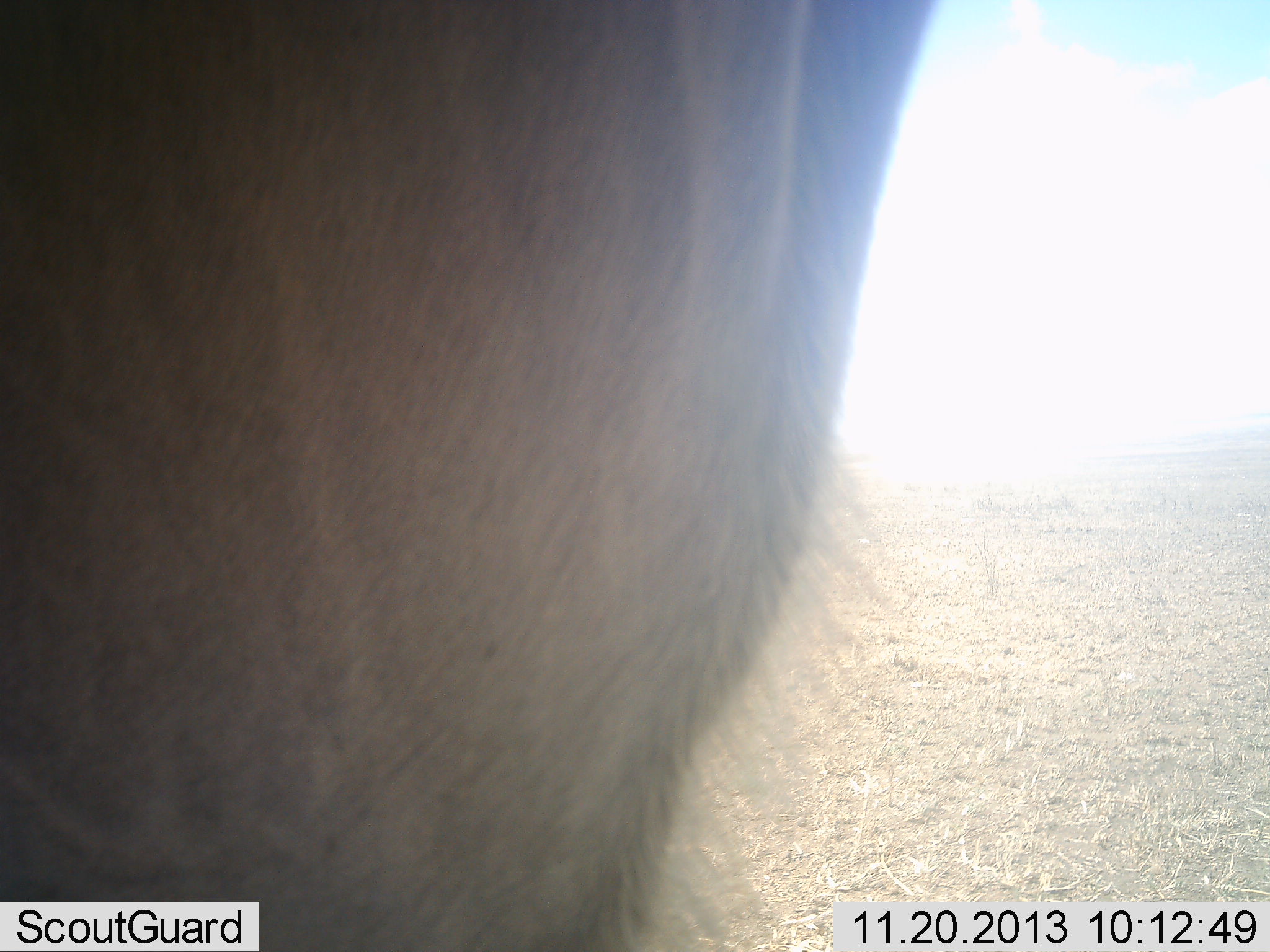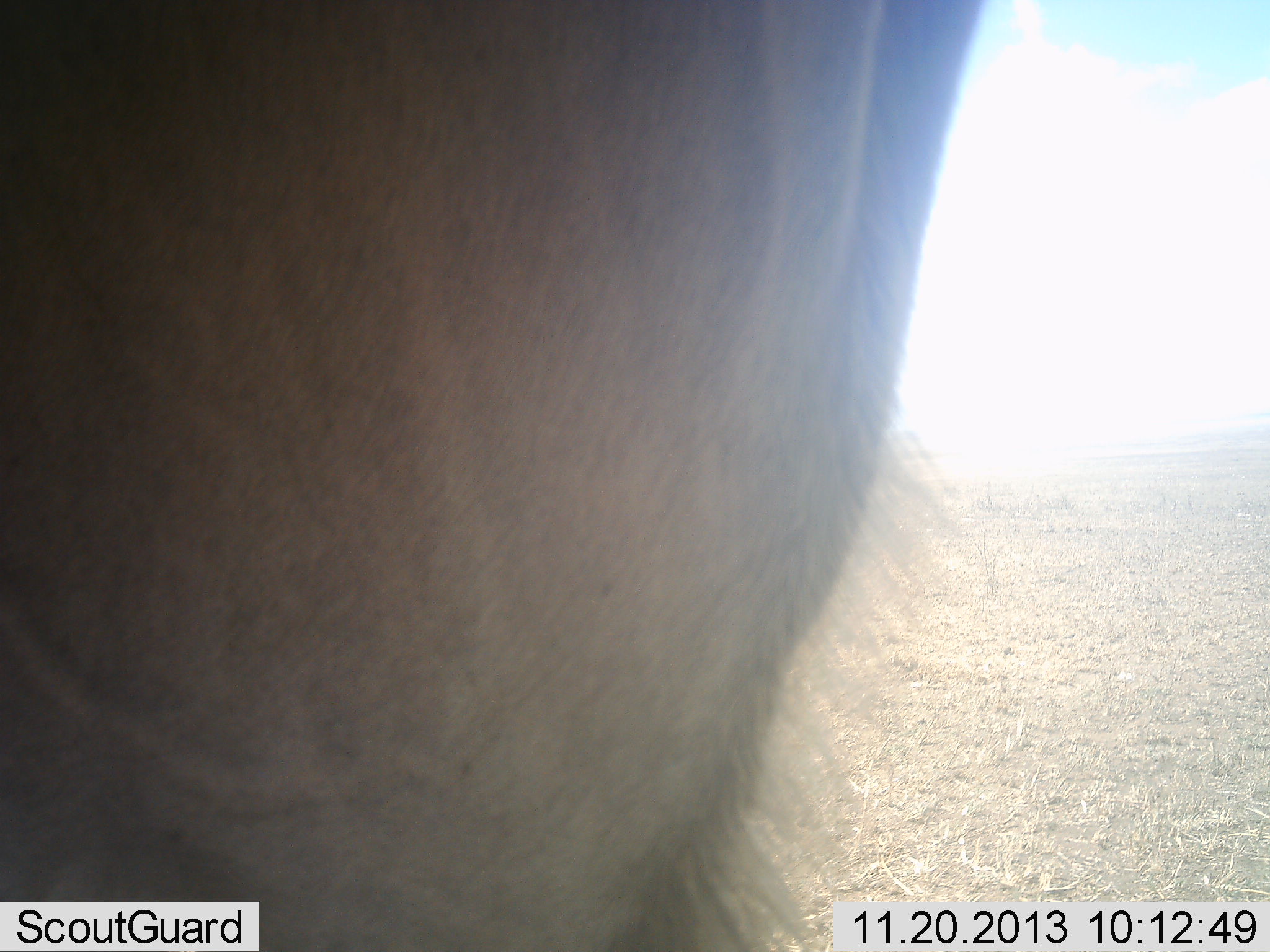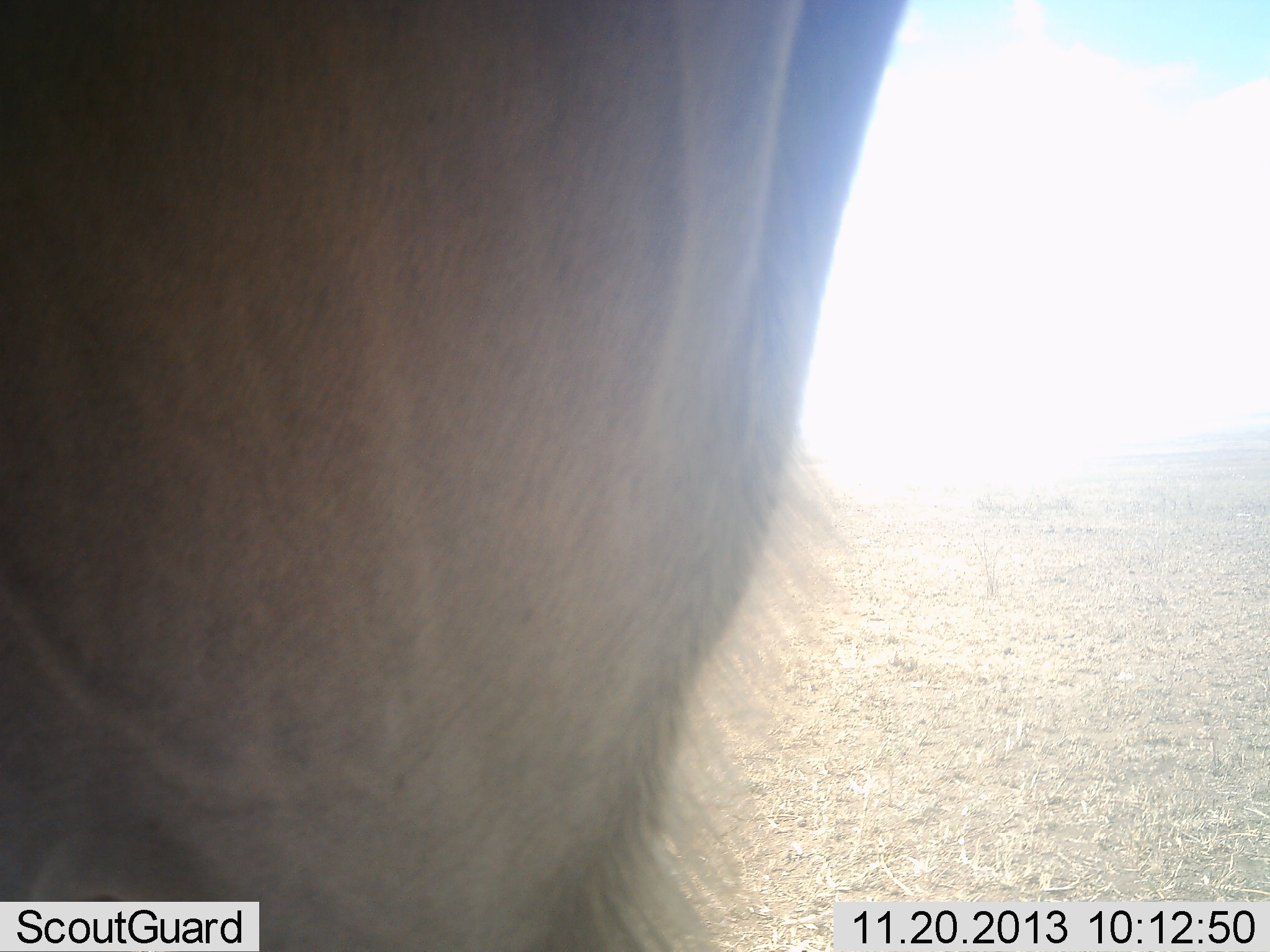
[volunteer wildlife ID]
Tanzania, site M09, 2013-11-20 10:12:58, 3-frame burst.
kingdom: Animalia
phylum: Chordata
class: Mammalia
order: Artiodactyla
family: Bovidae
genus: Connochaetes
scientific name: Connochaetes taurinus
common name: blue wildebeest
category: wildebeest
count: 1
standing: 80%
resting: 0%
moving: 0%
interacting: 0%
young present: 0%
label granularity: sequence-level